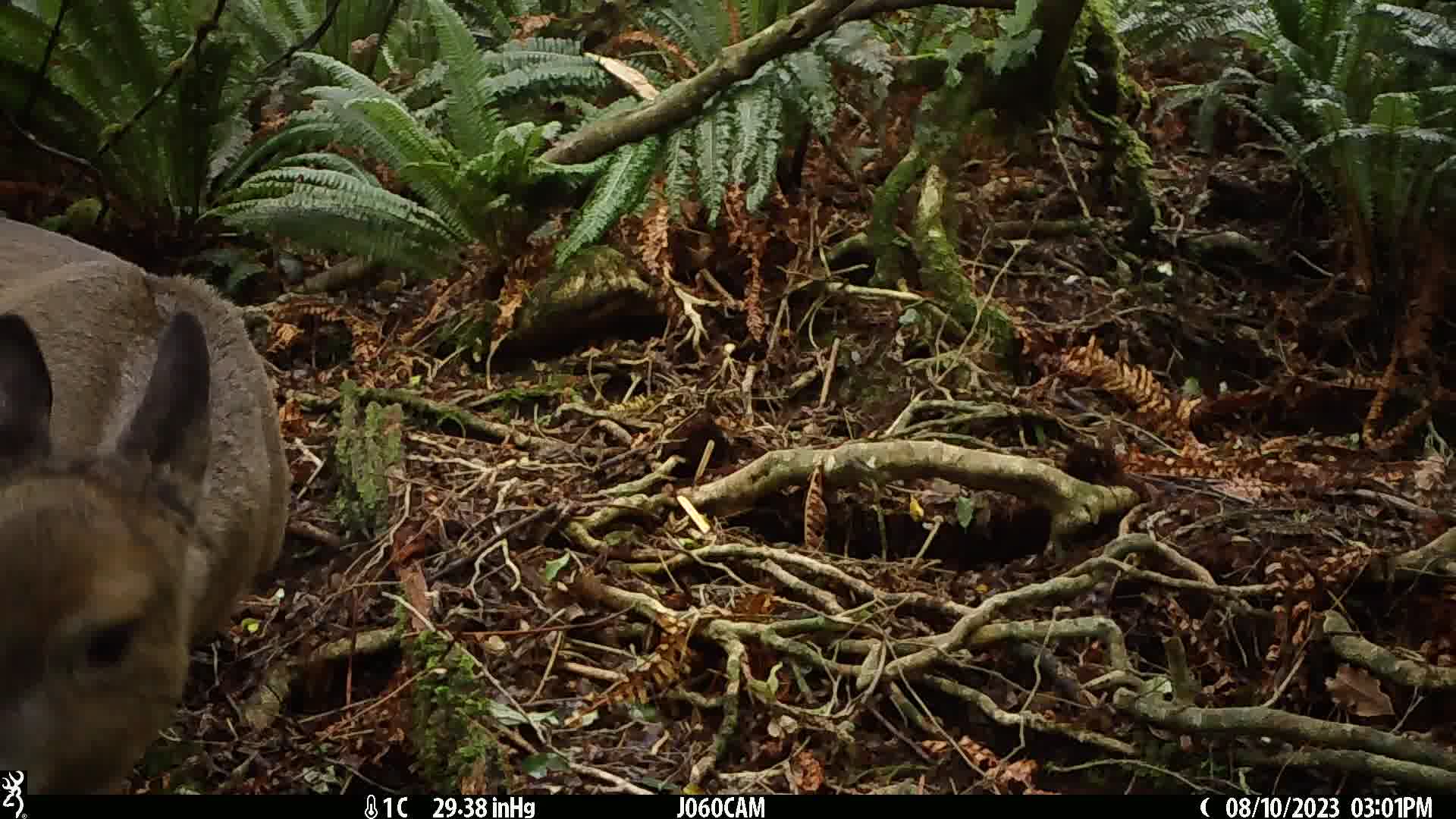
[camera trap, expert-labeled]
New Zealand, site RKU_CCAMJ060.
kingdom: Animalia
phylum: Chordata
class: Mammalia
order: Artiodactyla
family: Cervidae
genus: Odocoileus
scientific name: Odocoileus virginianus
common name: white-tailed deer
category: white tailed deer